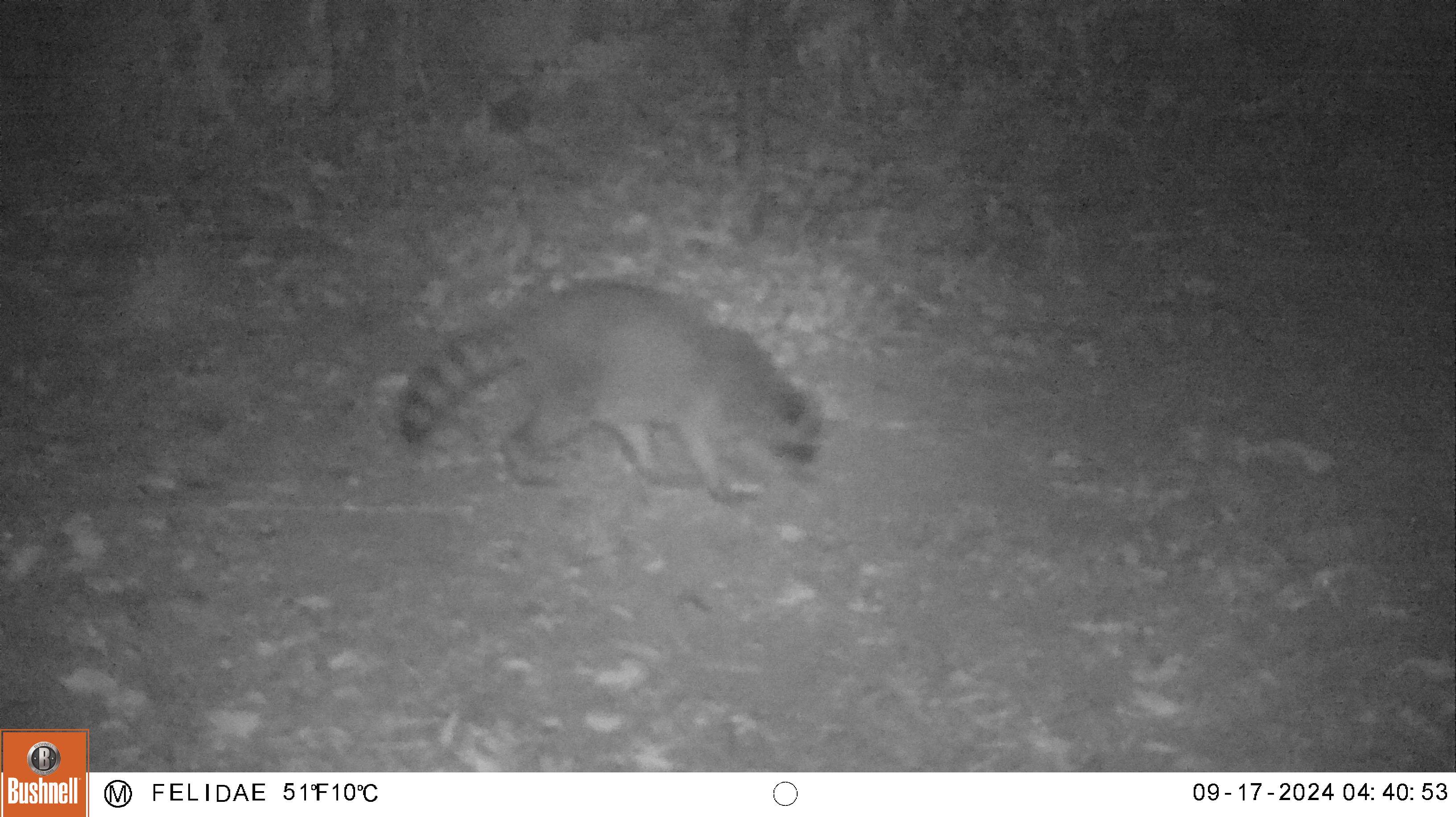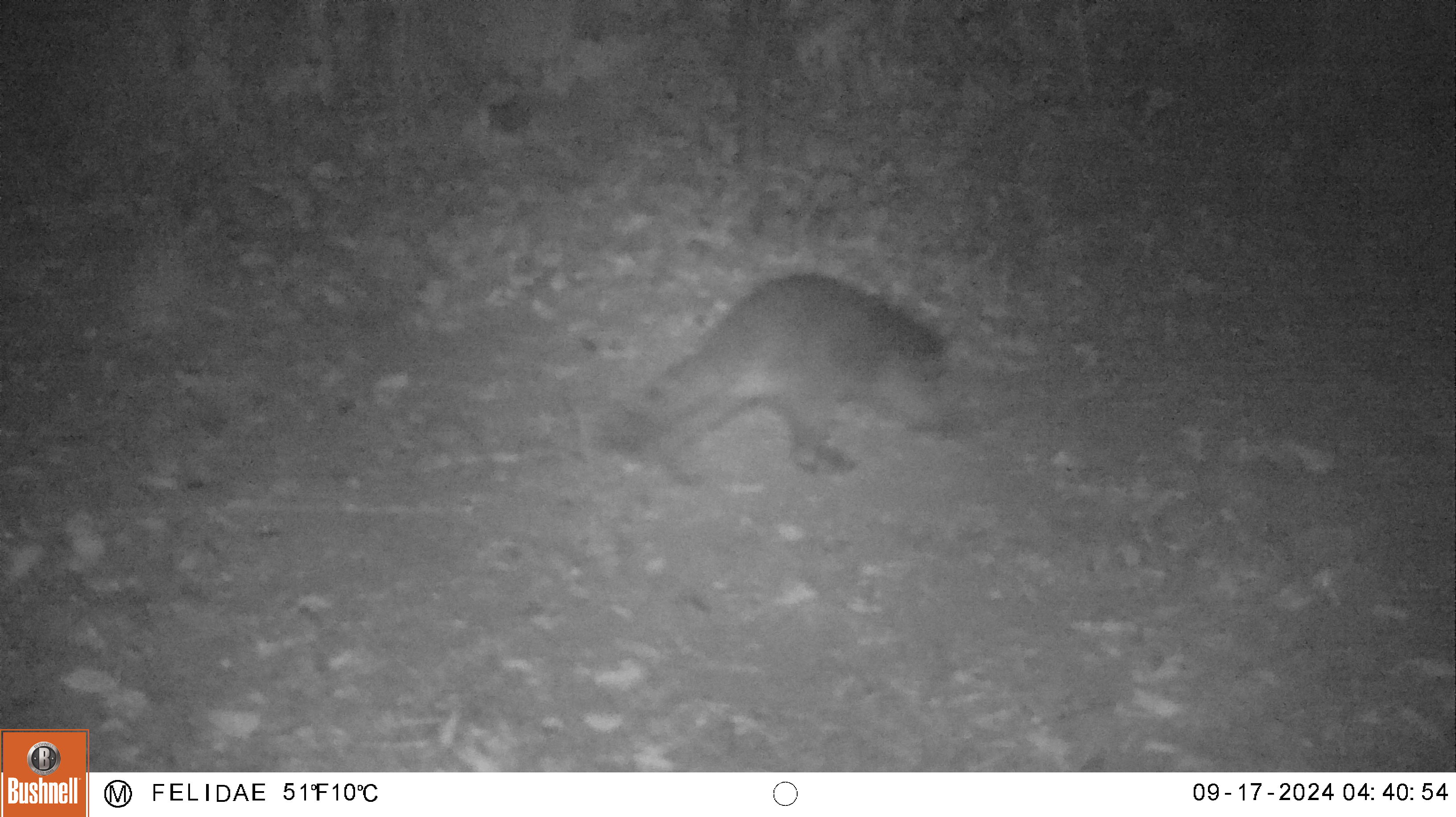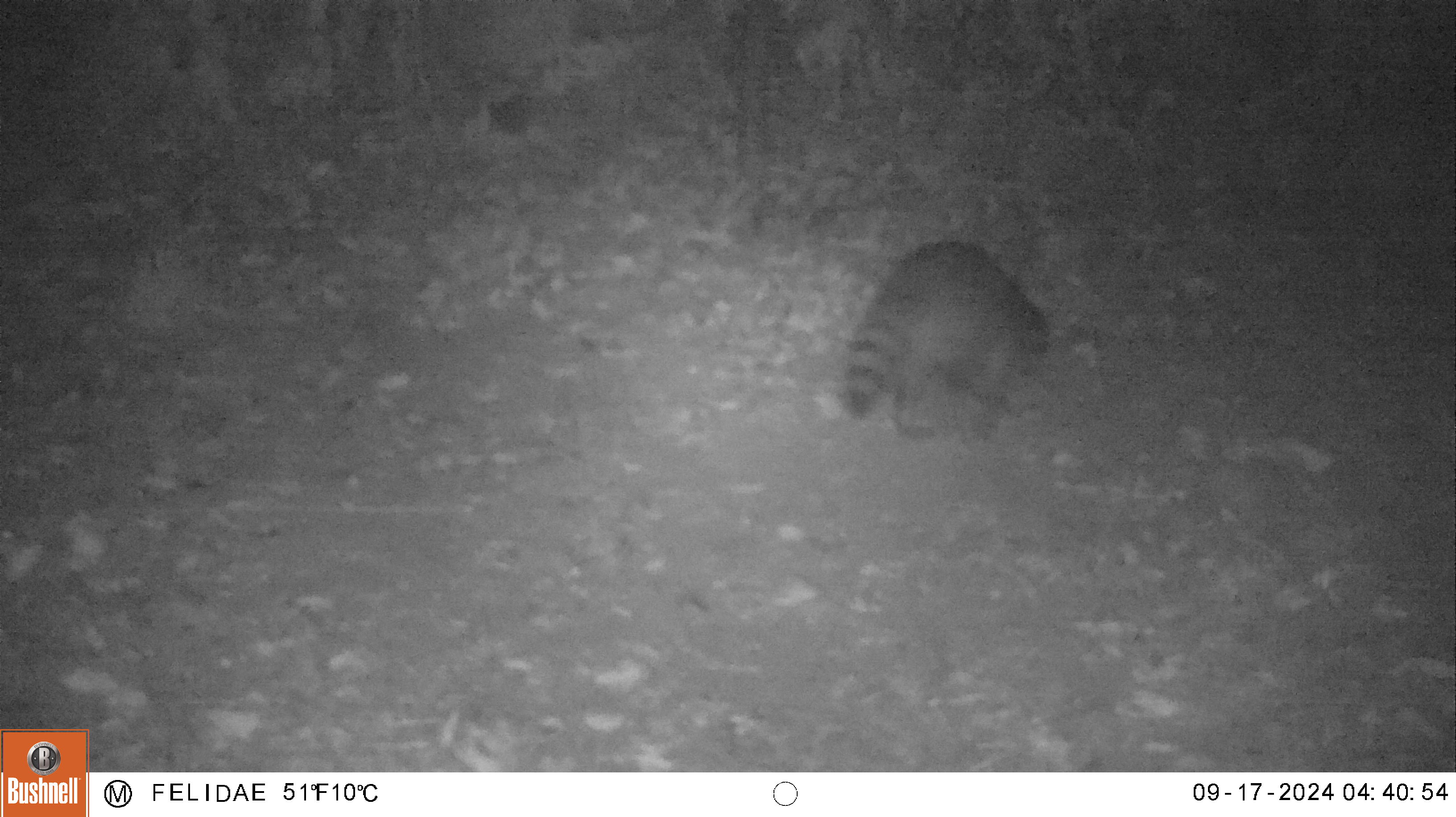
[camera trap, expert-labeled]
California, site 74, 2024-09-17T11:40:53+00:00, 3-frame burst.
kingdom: Animalia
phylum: Chordata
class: Mammalia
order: Carnivora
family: Procyonidae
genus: Procyon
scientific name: Procyon lotor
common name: raccoon